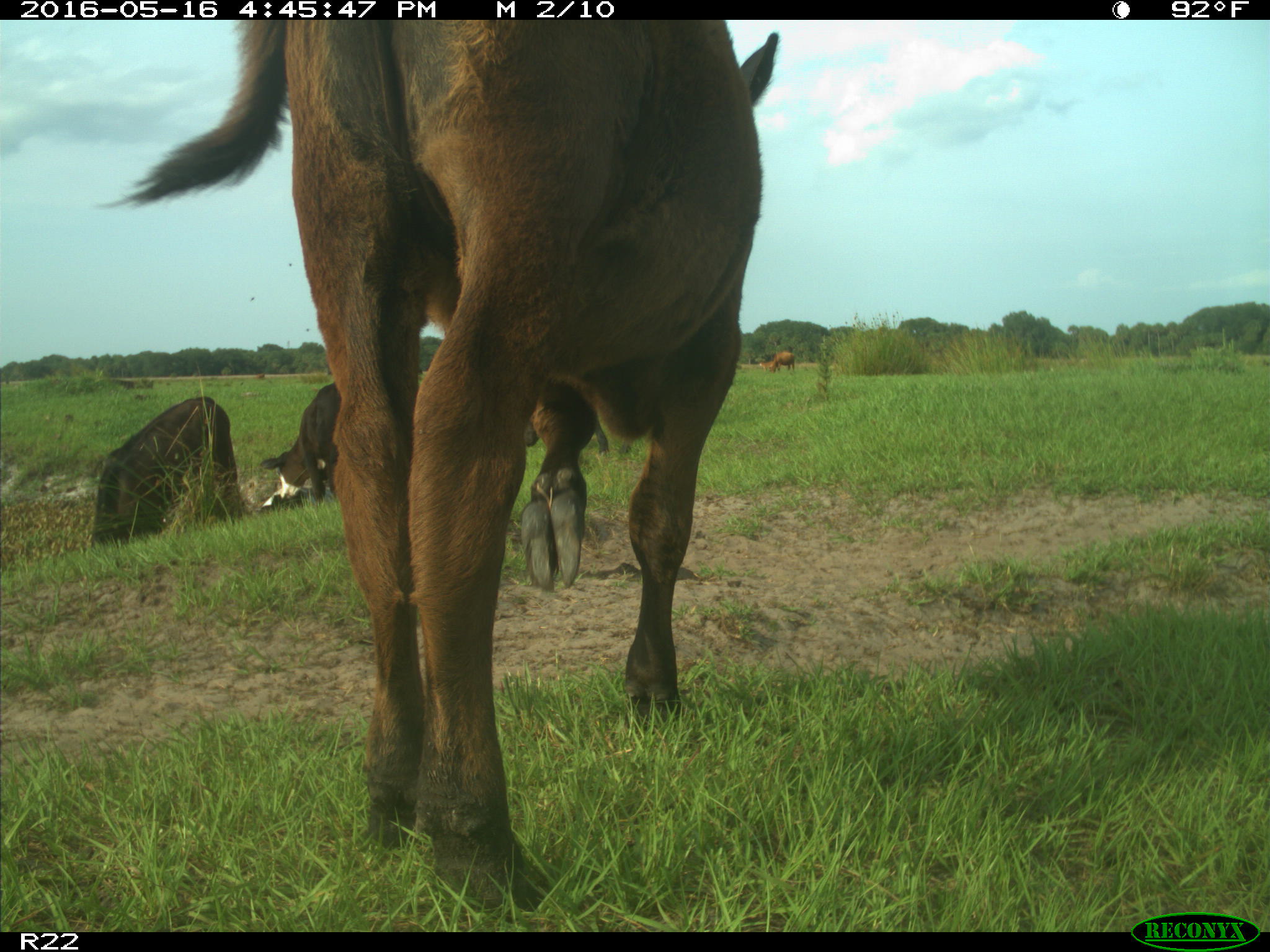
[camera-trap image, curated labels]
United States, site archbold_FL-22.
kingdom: Animalia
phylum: Chordata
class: Mammalia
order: Artiodactyla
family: Bovidae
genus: Bos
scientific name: Bos taurus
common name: domestic cow